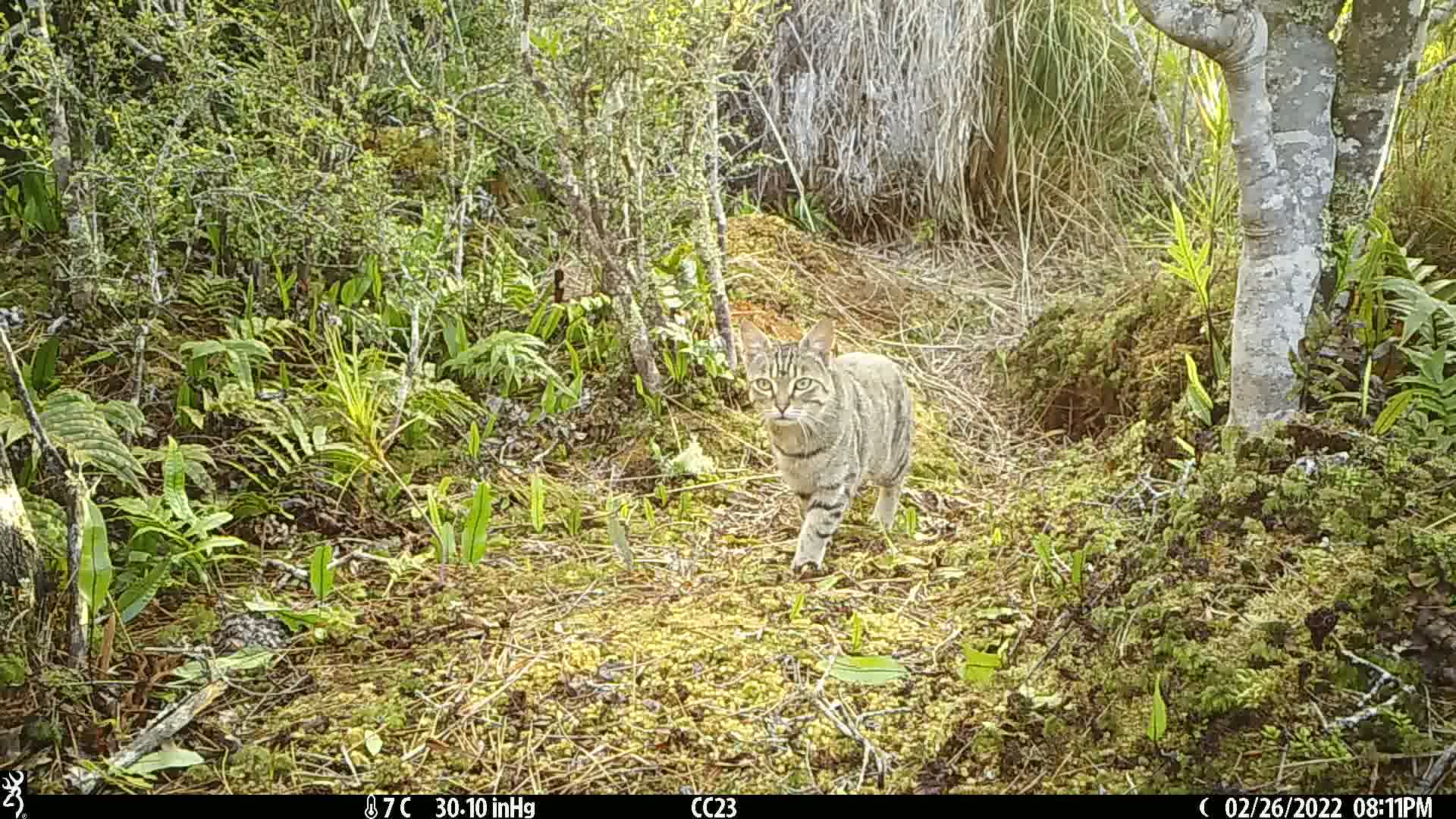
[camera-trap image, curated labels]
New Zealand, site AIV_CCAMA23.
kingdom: Animalia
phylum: Chordata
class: Mammalia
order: Carnivora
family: Felidae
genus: Felis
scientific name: Felis catus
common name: domestic cat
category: cat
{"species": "cat (domestic cat) (Felis catus)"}